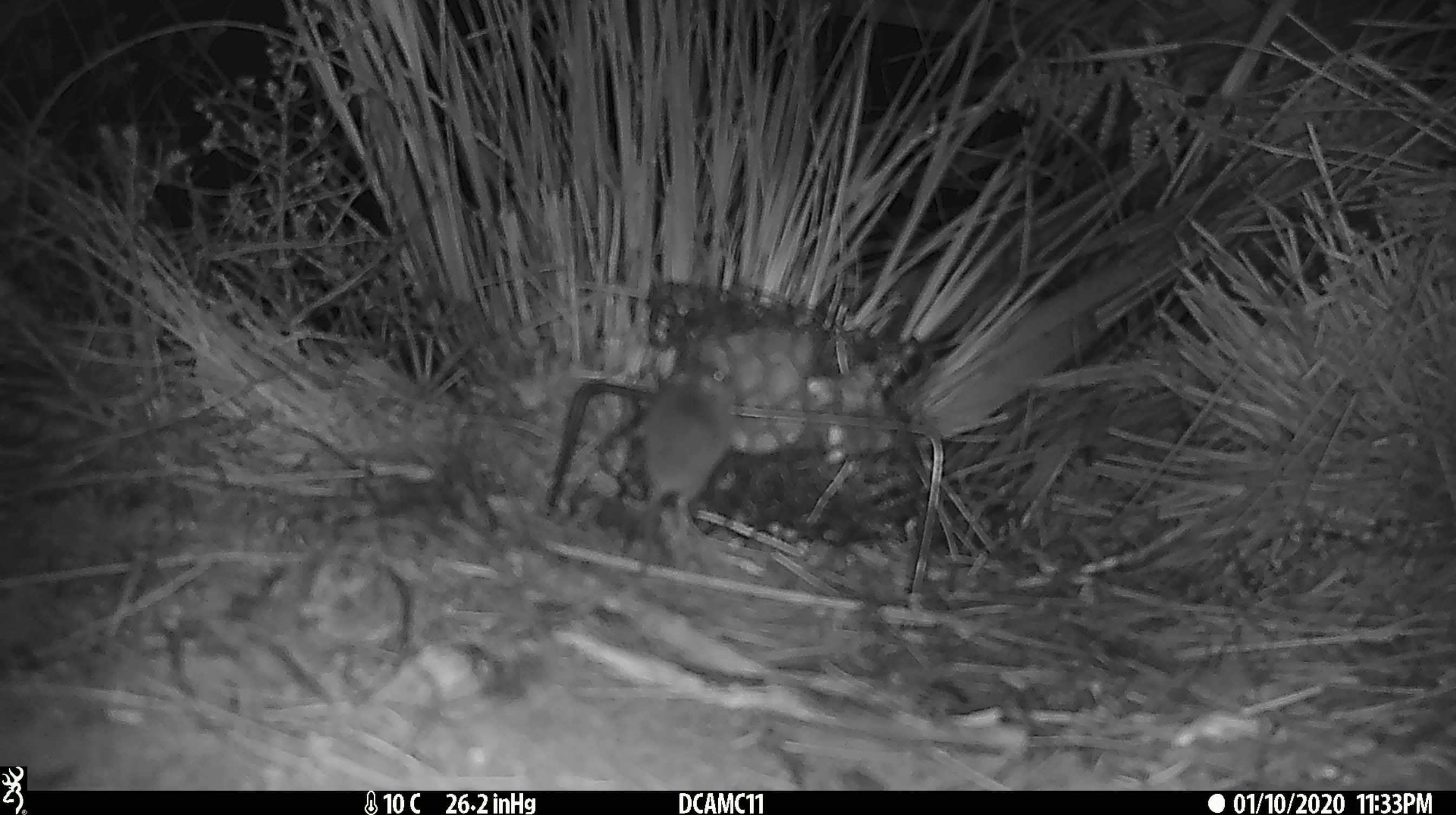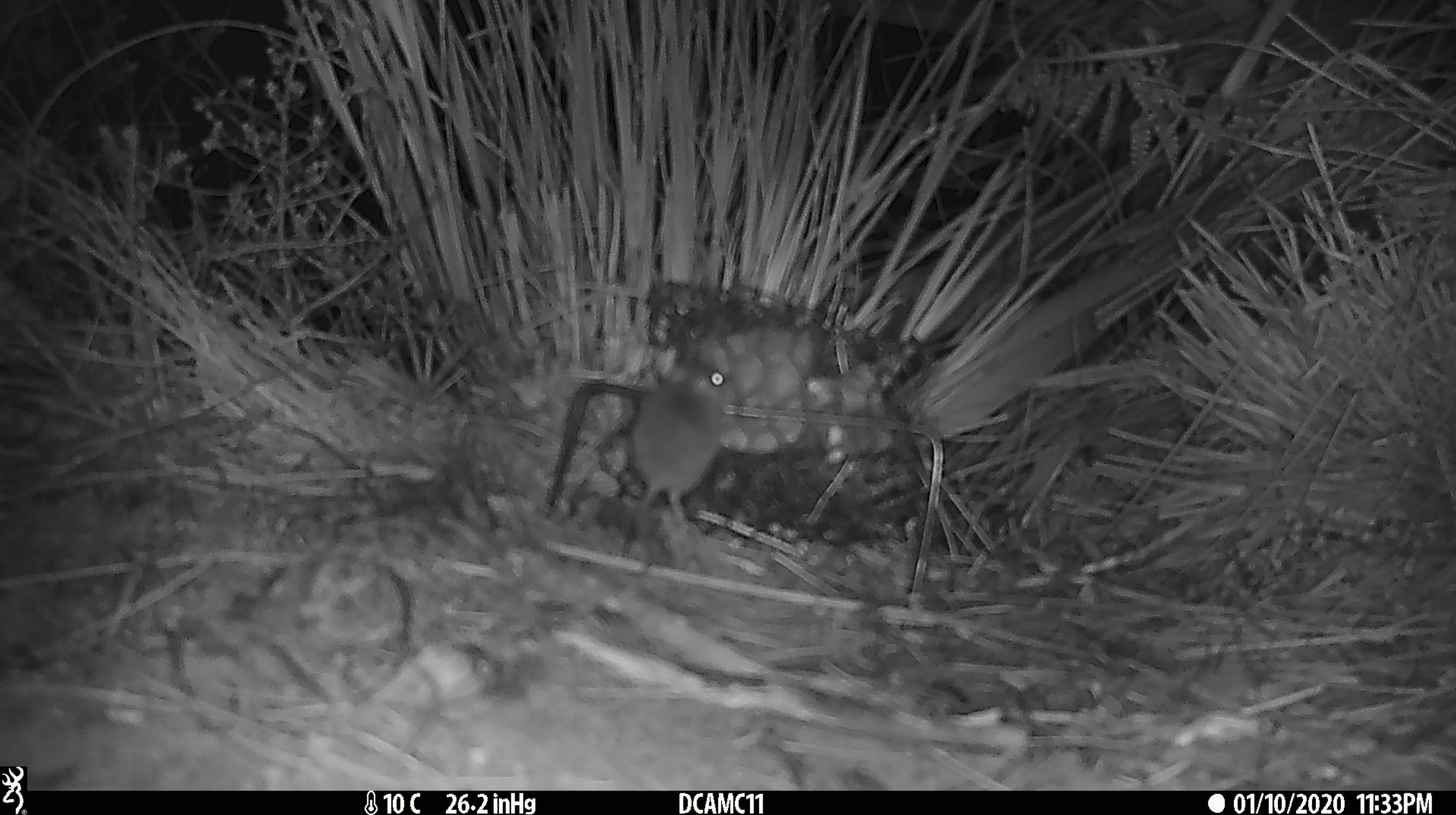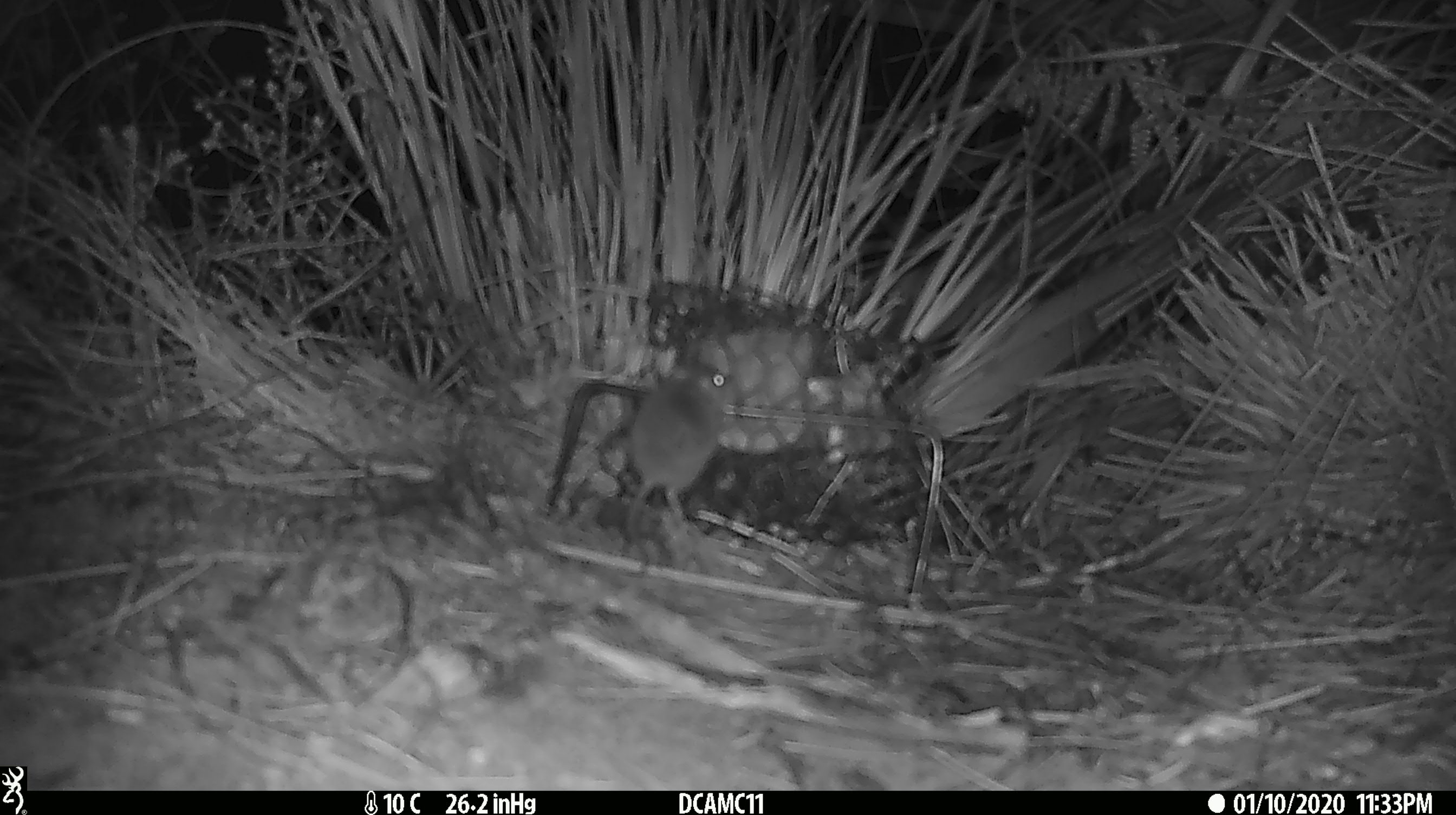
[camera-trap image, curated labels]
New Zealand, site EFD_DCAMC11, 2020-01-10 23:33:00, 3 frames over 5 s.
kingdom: Animalia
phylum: Chordata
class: Mammalia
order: Rodentia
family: Muridae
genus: Mus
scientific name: Mus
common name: mouse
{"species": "mouse (Mus)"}